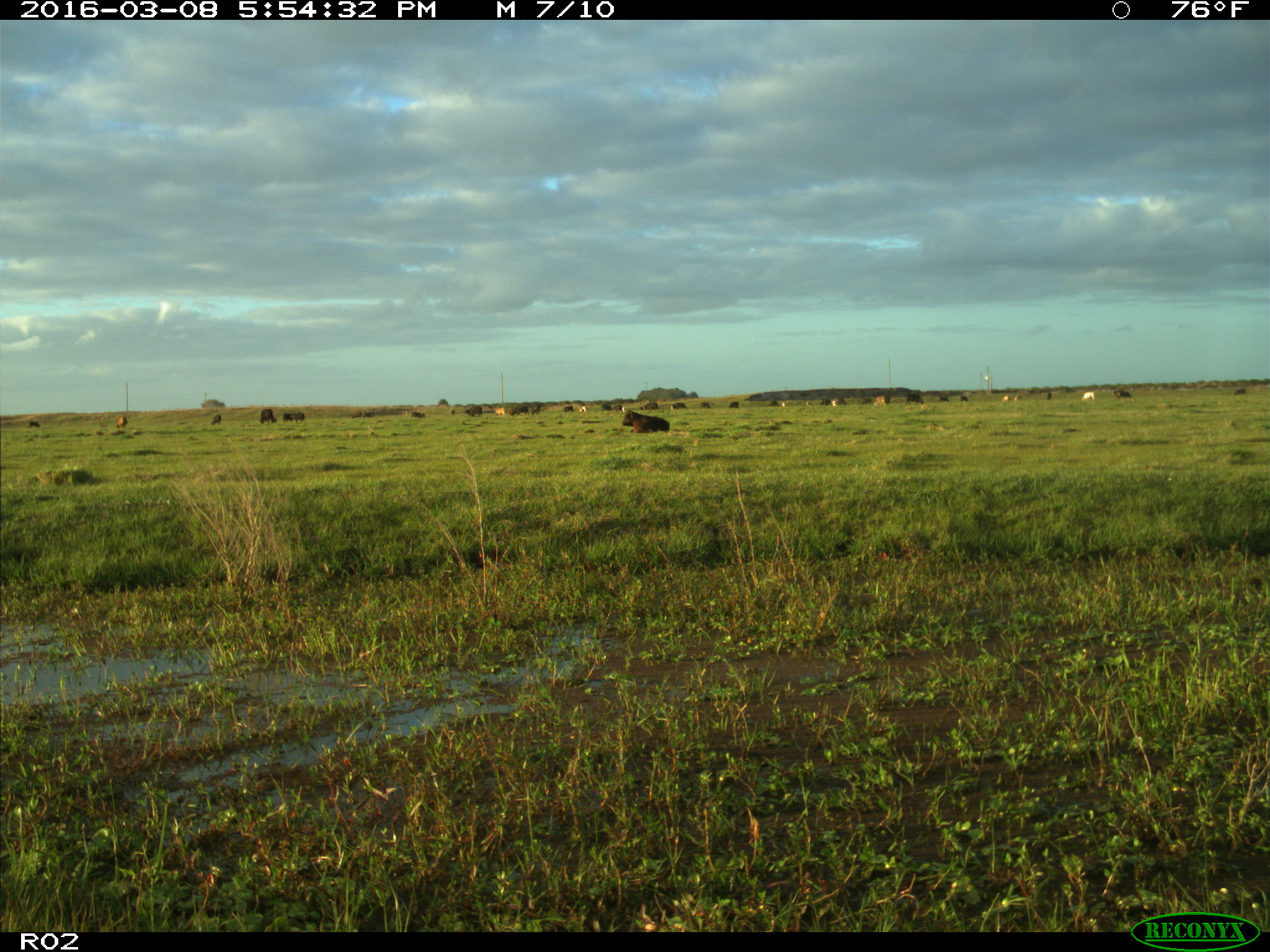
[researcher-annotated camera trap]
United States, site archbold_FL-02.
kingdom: Animalia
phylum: Chordata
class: Mammalia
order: Artiodactyla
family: Bovidae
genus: Bos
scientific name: Bos taurus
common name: domestic cow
Bos taurus (domestic cow).